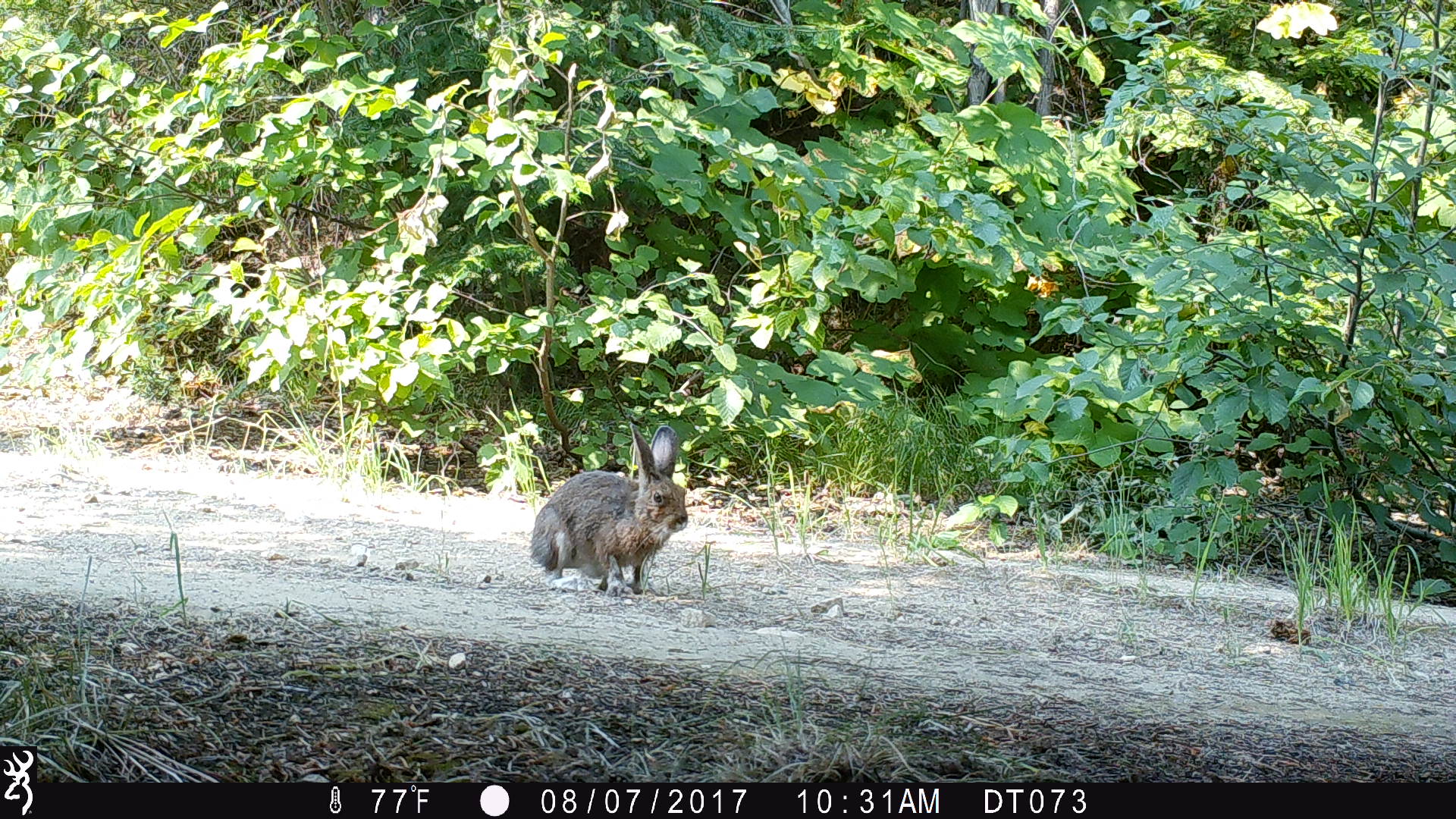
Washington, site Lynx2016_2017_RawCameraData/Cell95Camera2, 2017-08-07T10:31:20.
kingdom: Animalia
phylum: Chordata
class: Mammalia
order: Lagomorpha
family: Leporidae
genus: Lepus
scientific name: Lepus americanus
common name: snowshoe hare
Lepus americanus (snowshoe hare). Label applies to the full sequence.